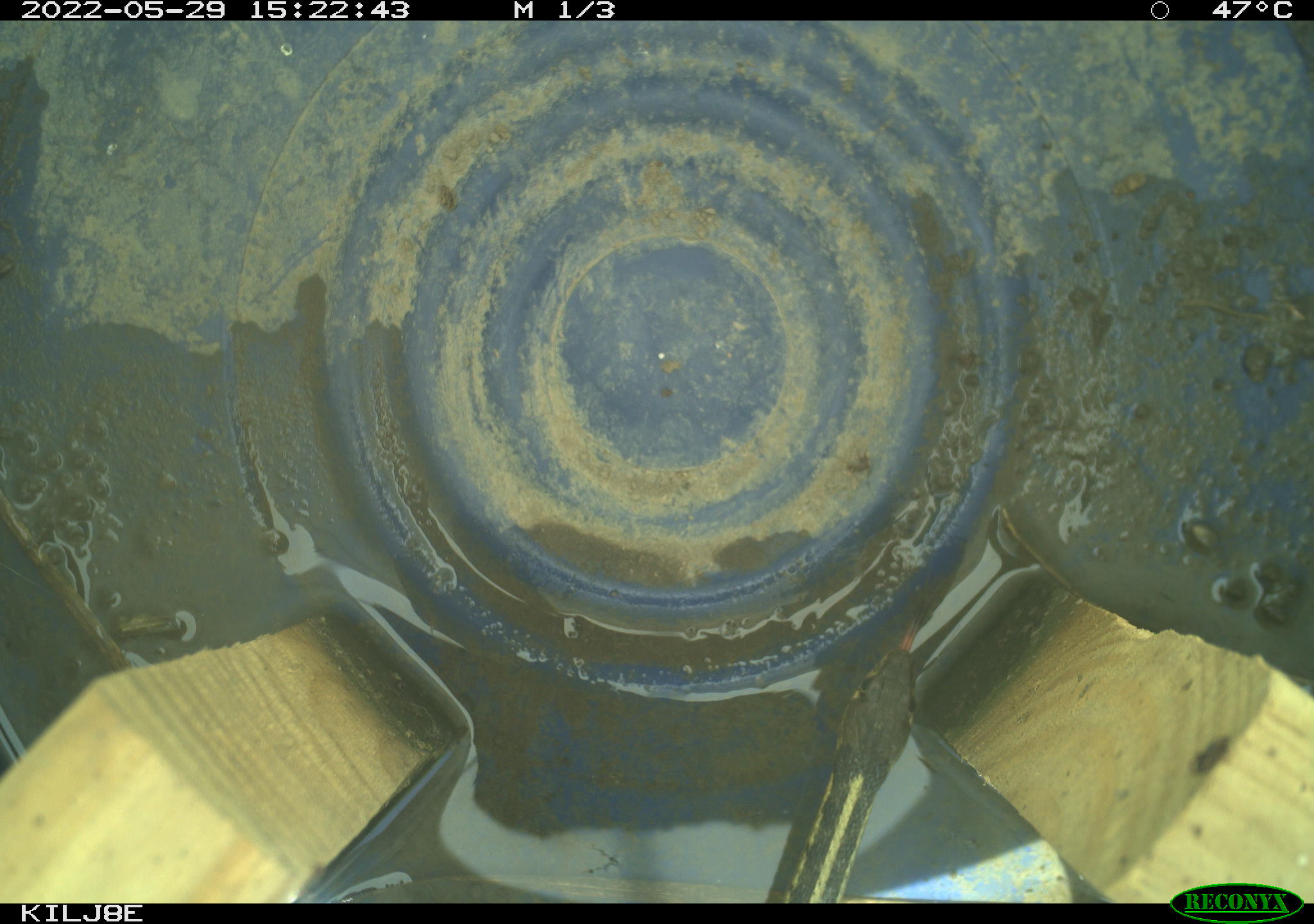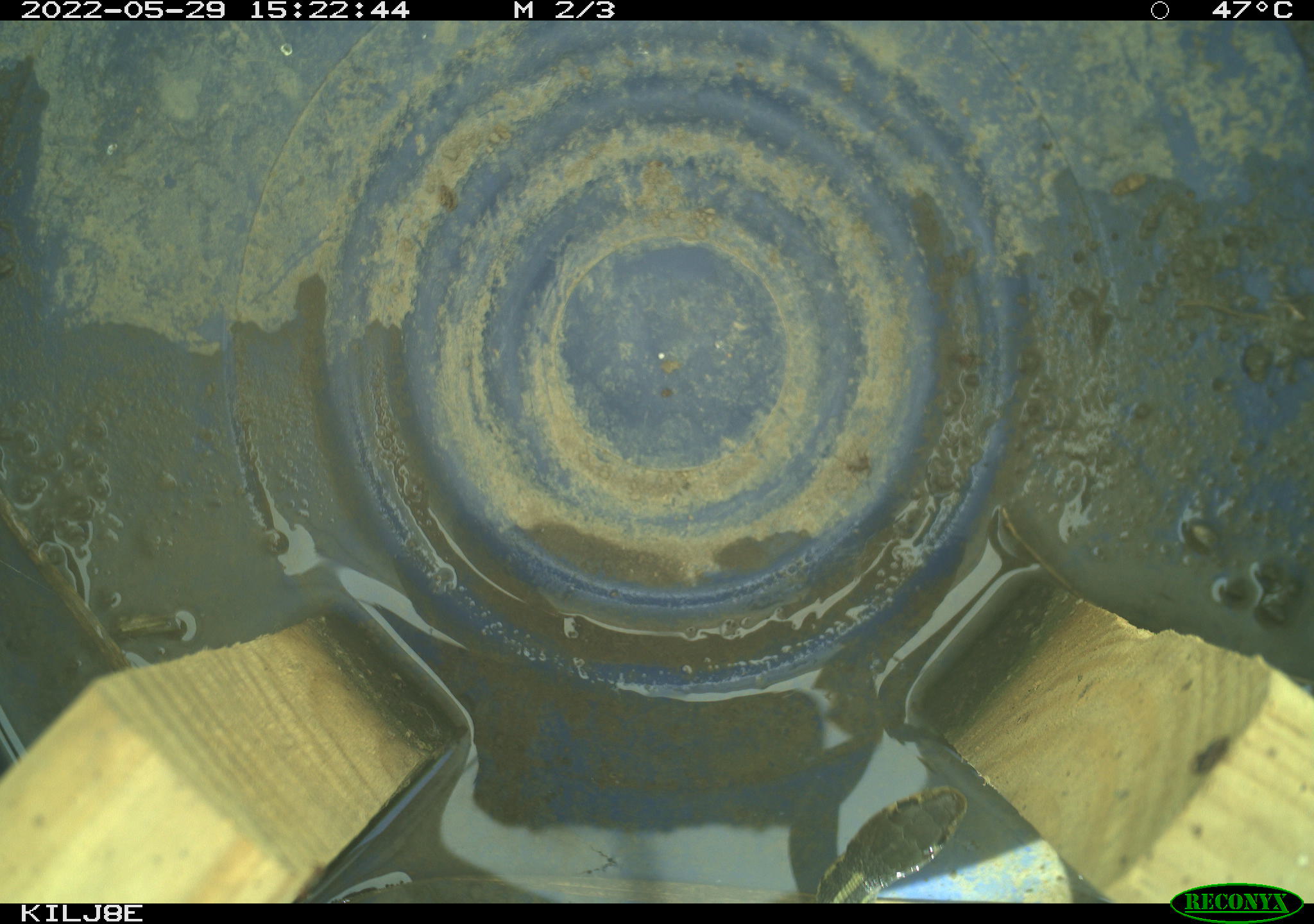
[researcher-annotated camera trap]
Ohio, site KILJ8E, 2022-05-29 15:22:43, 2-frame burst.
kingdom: Animalia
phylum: Chordata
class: Reptilia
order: Squamata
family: Colubridae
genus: Thamnophis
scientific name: Thamnophis sirtalis sirtalis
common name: eastern gartersnake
Eastern gartersnake (Thamnophis sirtalis sirtalis).